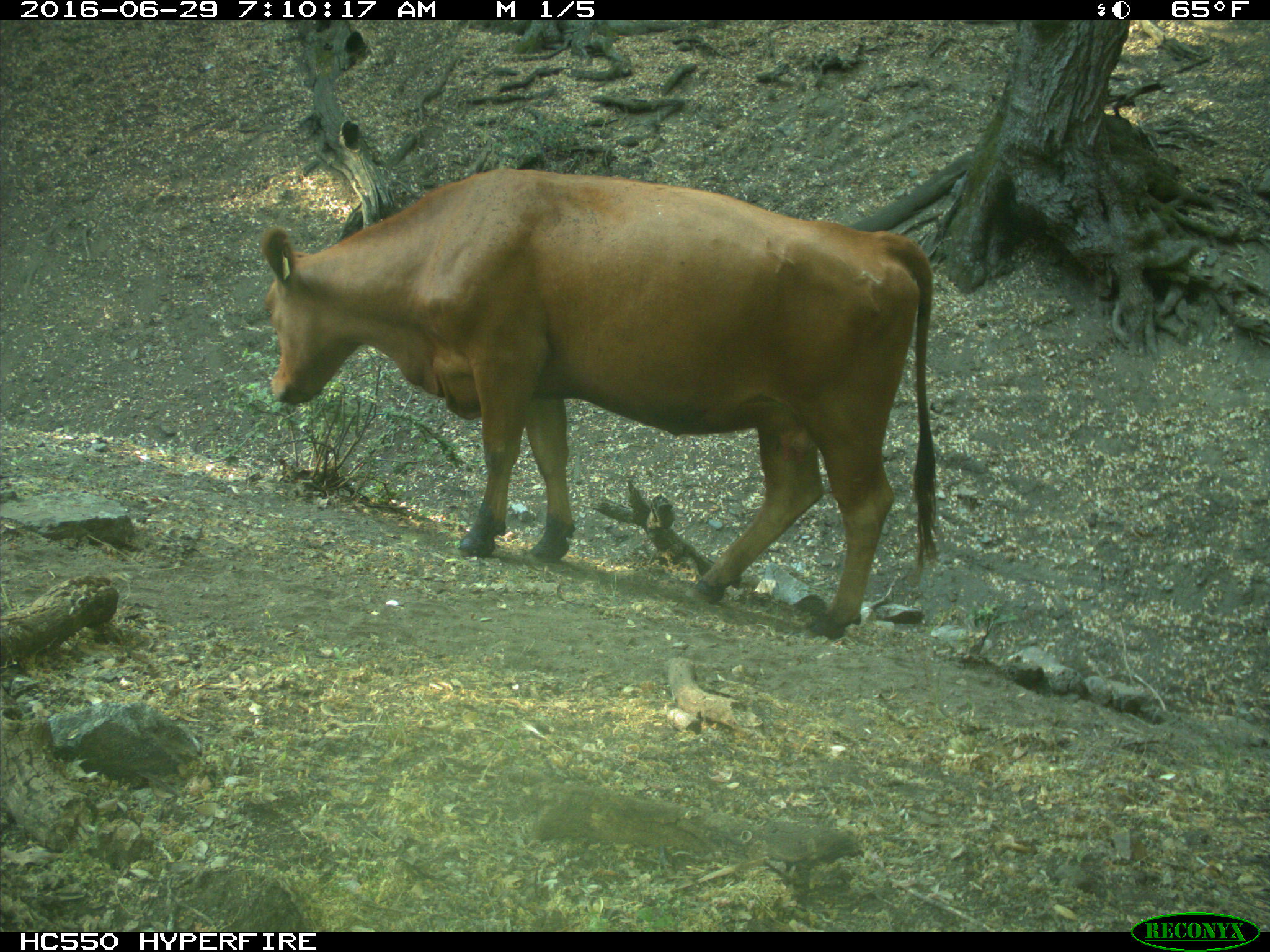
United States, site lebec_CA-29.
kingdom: Animalia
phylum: Chordata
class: Mammalia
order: Artiodactyla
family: Bovidae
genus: Bos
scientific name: Bos taurus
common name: domestic cow